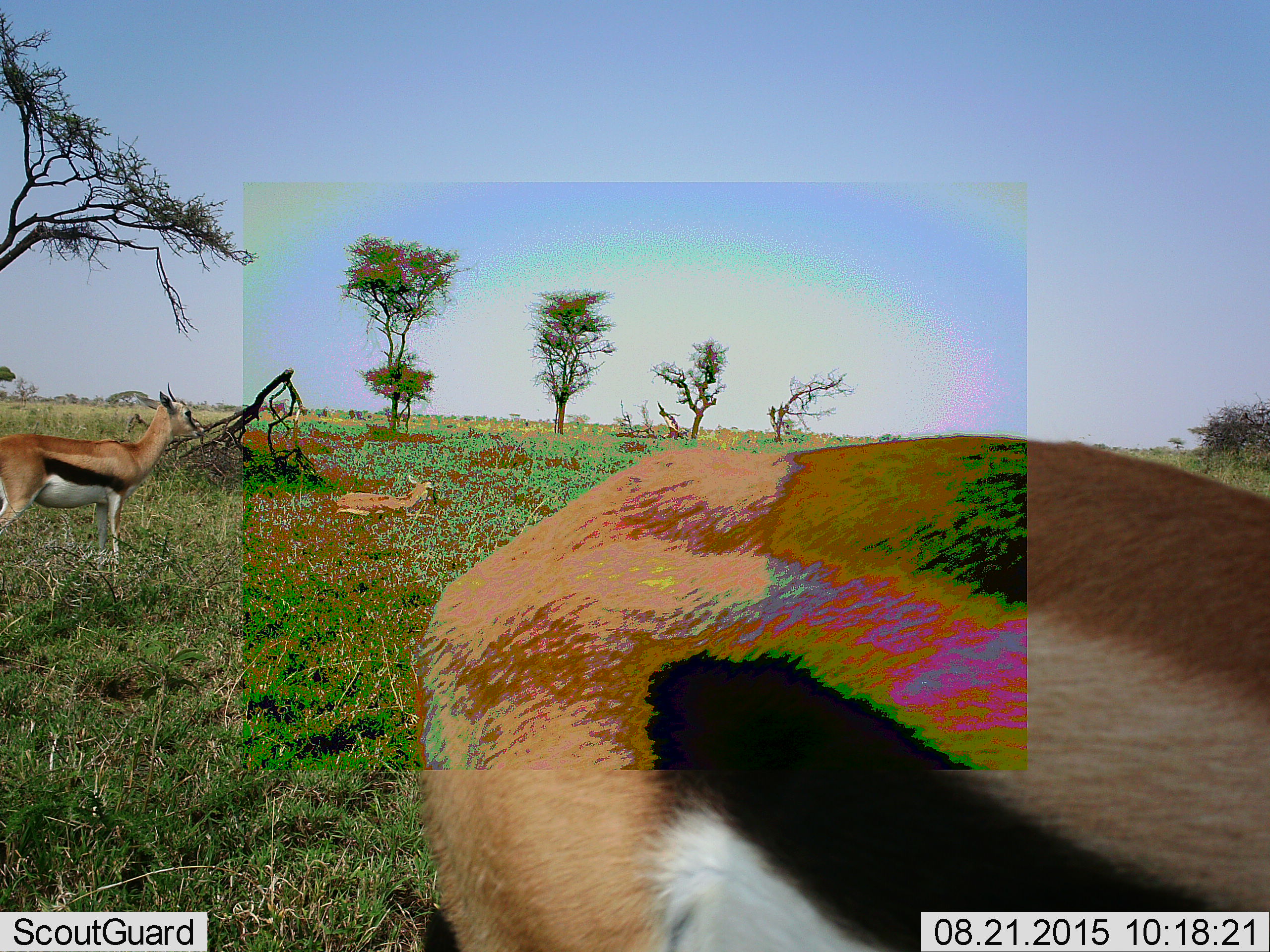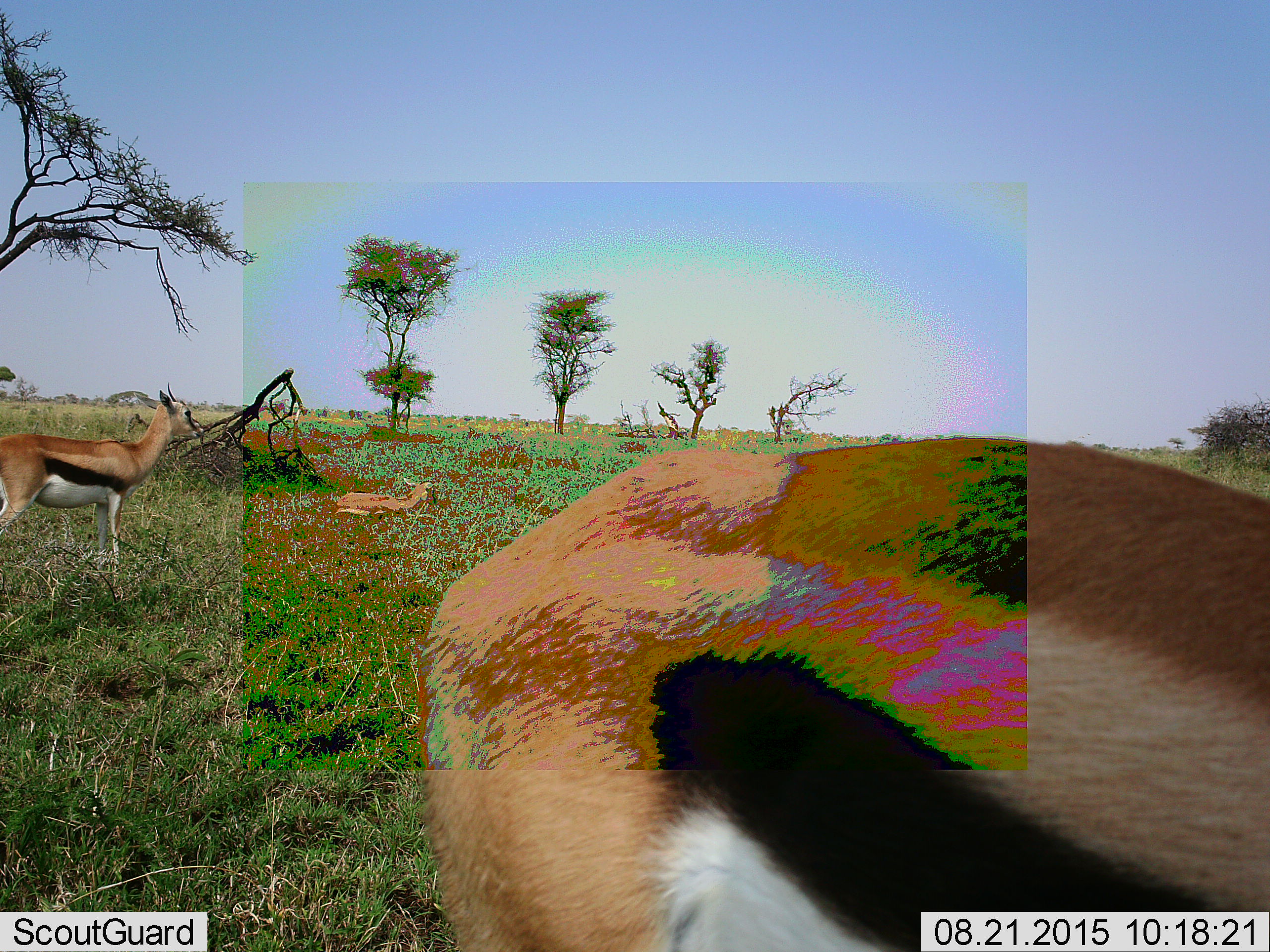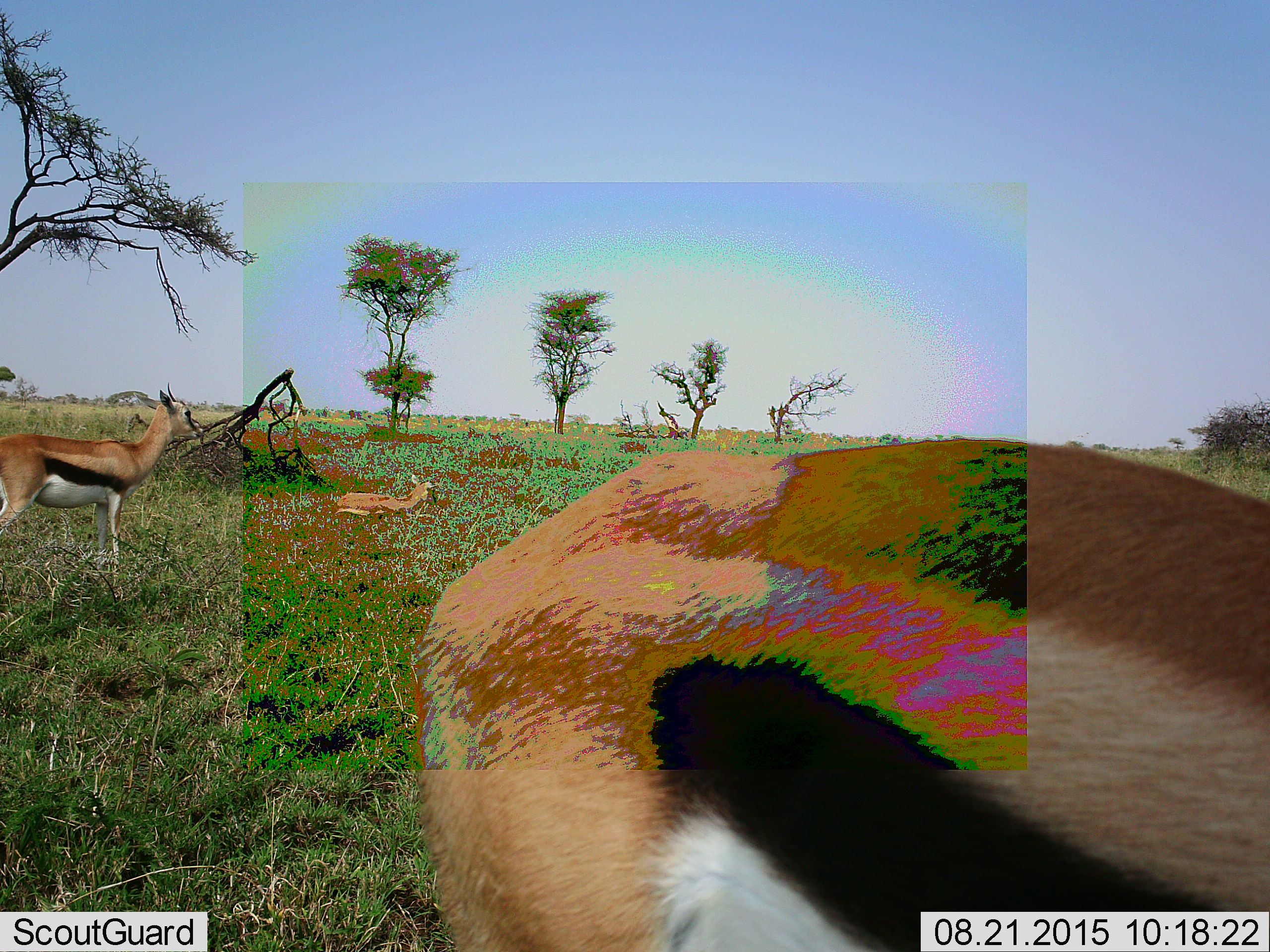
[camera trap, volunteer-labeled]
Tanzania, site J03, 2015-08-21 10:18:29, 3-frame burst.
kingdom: Animalia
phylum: Chordata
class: Mammalia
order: Artiodactyla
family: Bovidae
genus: Eudorcas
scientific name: Eudorcas thomsonii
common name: thomson's gazelle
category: gazellethomsons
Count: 3.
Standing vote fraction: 90%.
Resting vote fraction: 70%.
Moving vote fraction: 0%.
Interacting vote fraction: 0%.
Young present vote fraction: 10%.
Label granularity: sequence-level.